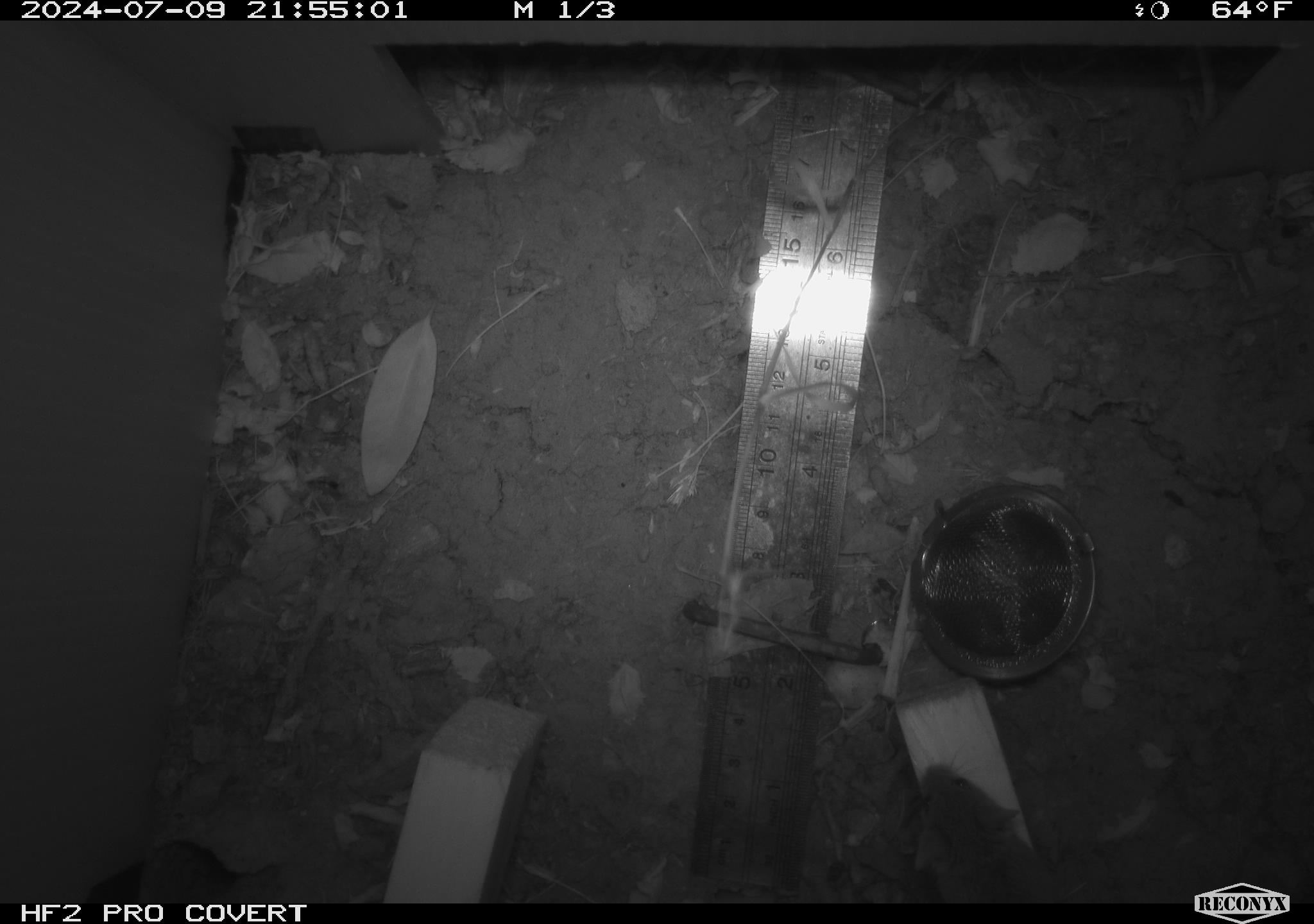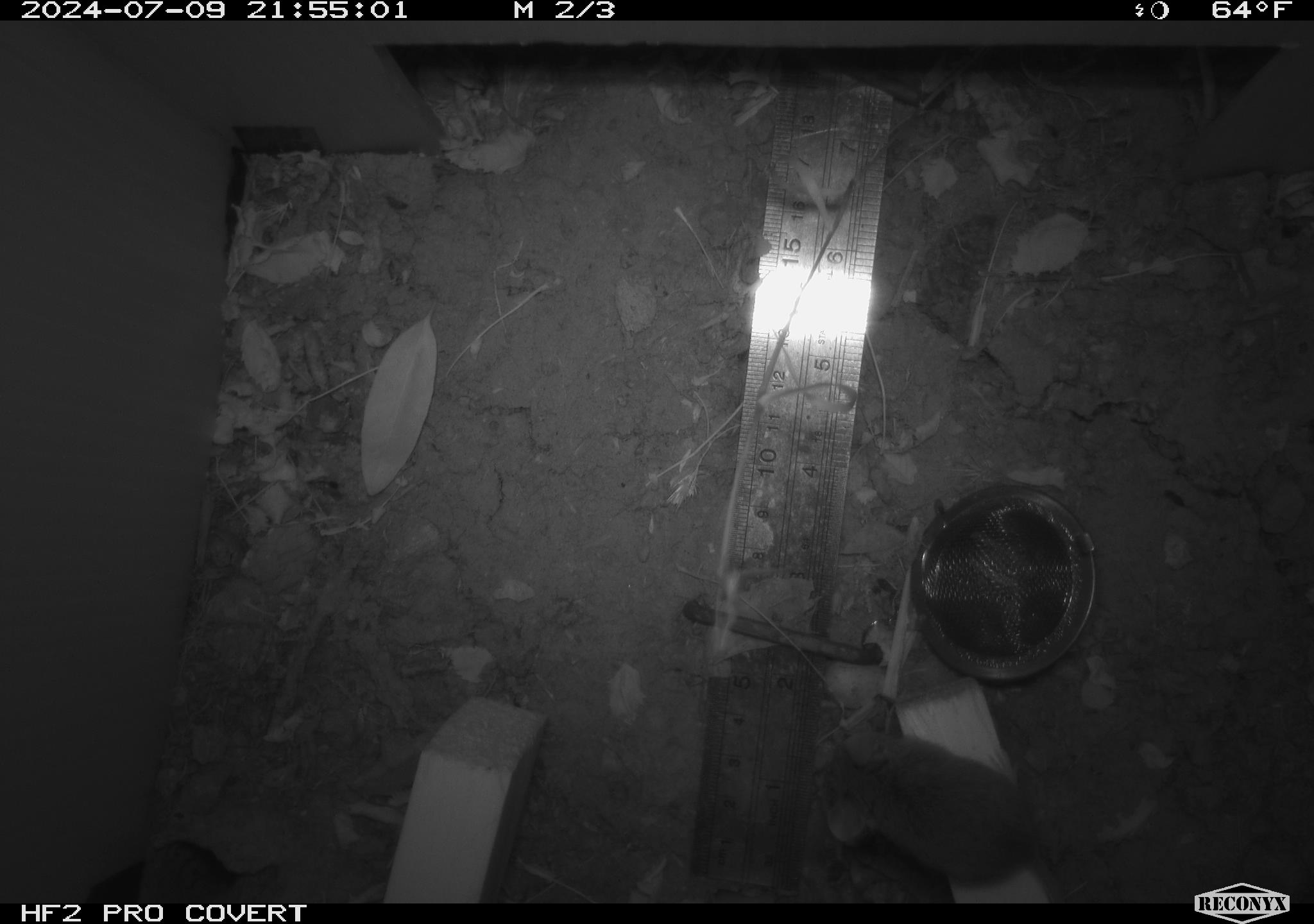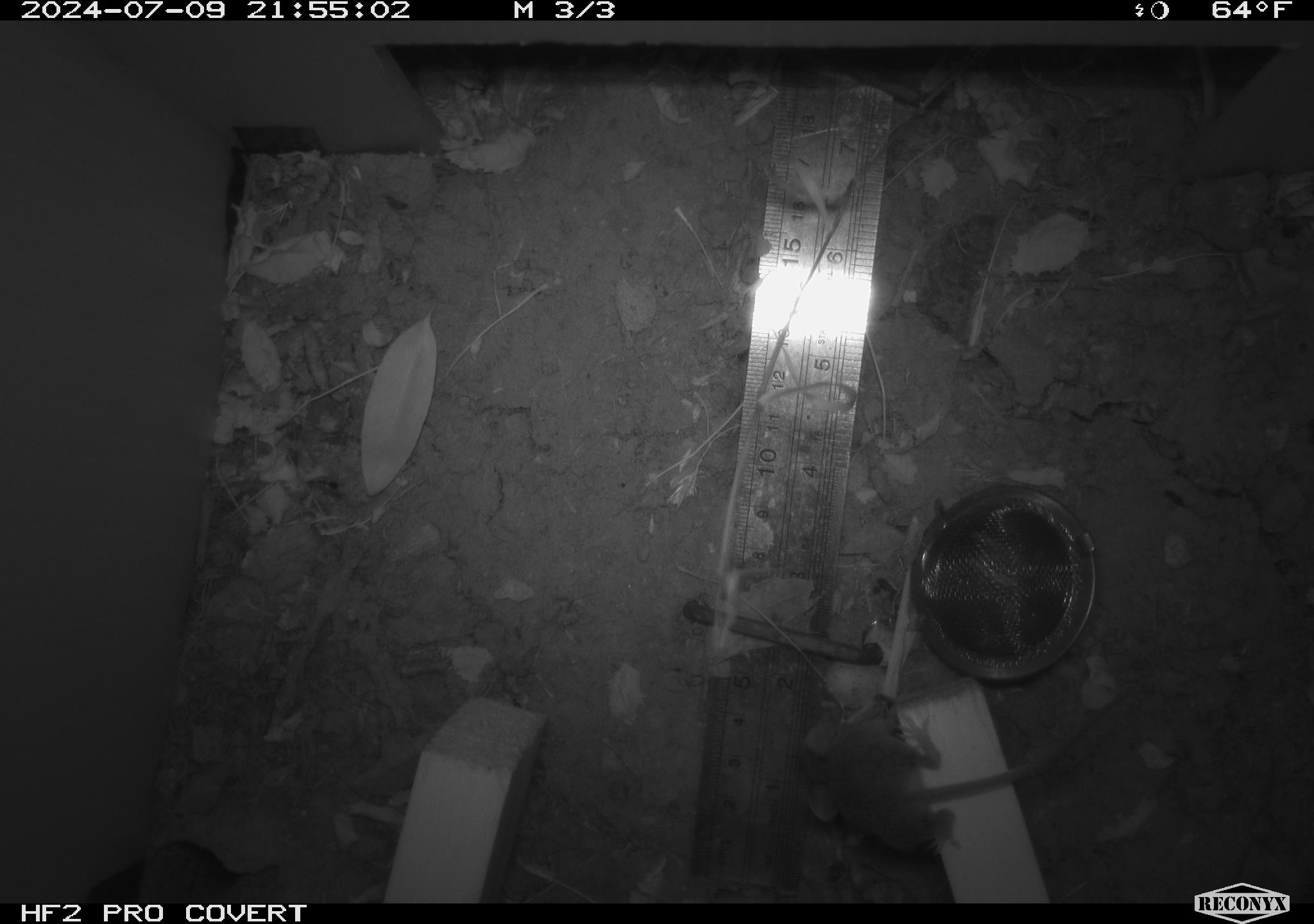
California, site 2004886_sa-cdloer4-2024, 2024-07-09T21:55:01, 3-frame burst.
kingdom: Animalia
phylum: Chordata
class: Mammalia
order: Rodentia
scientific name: Rodentia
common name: rodent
Rodent (Rodentia).